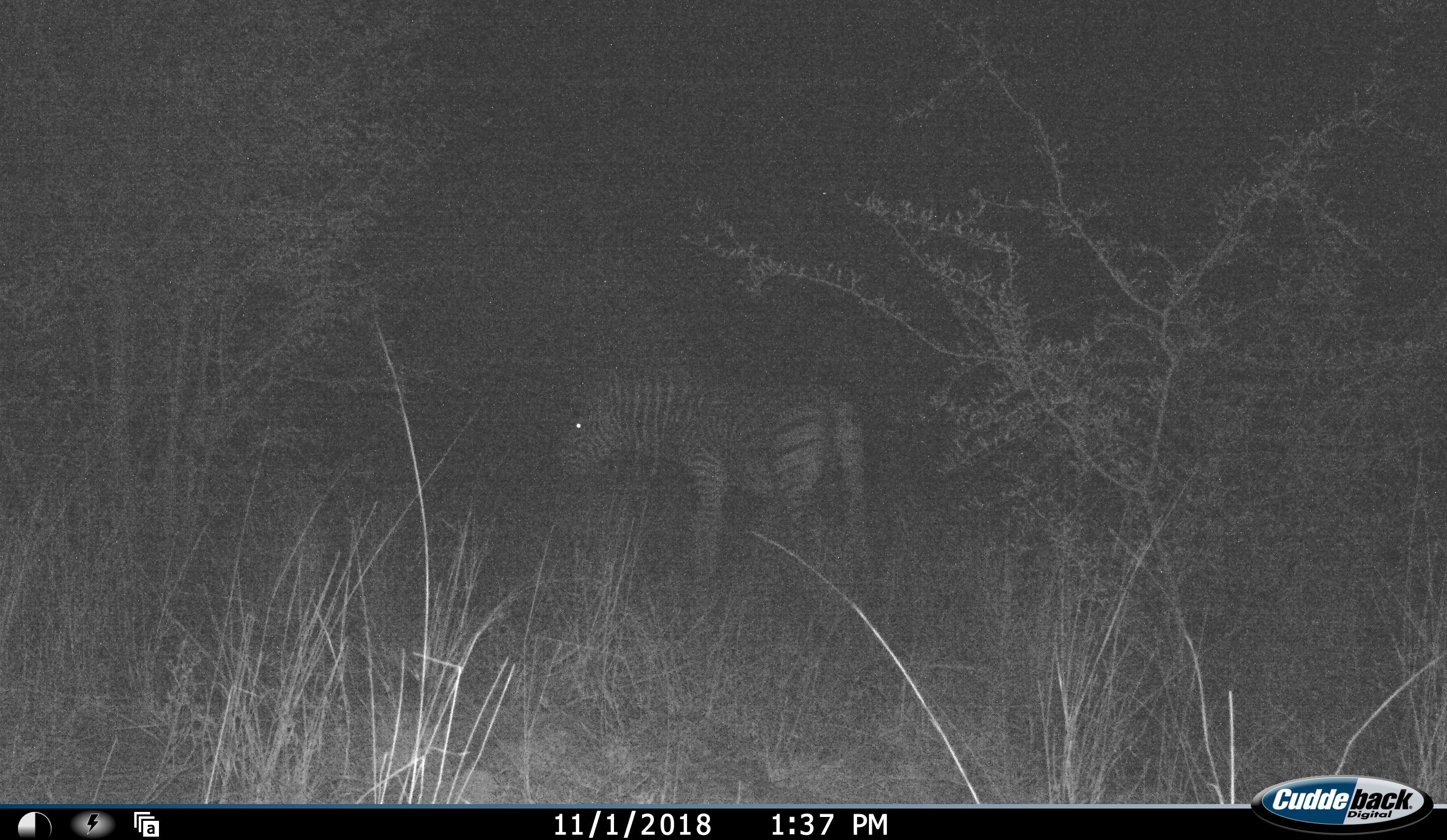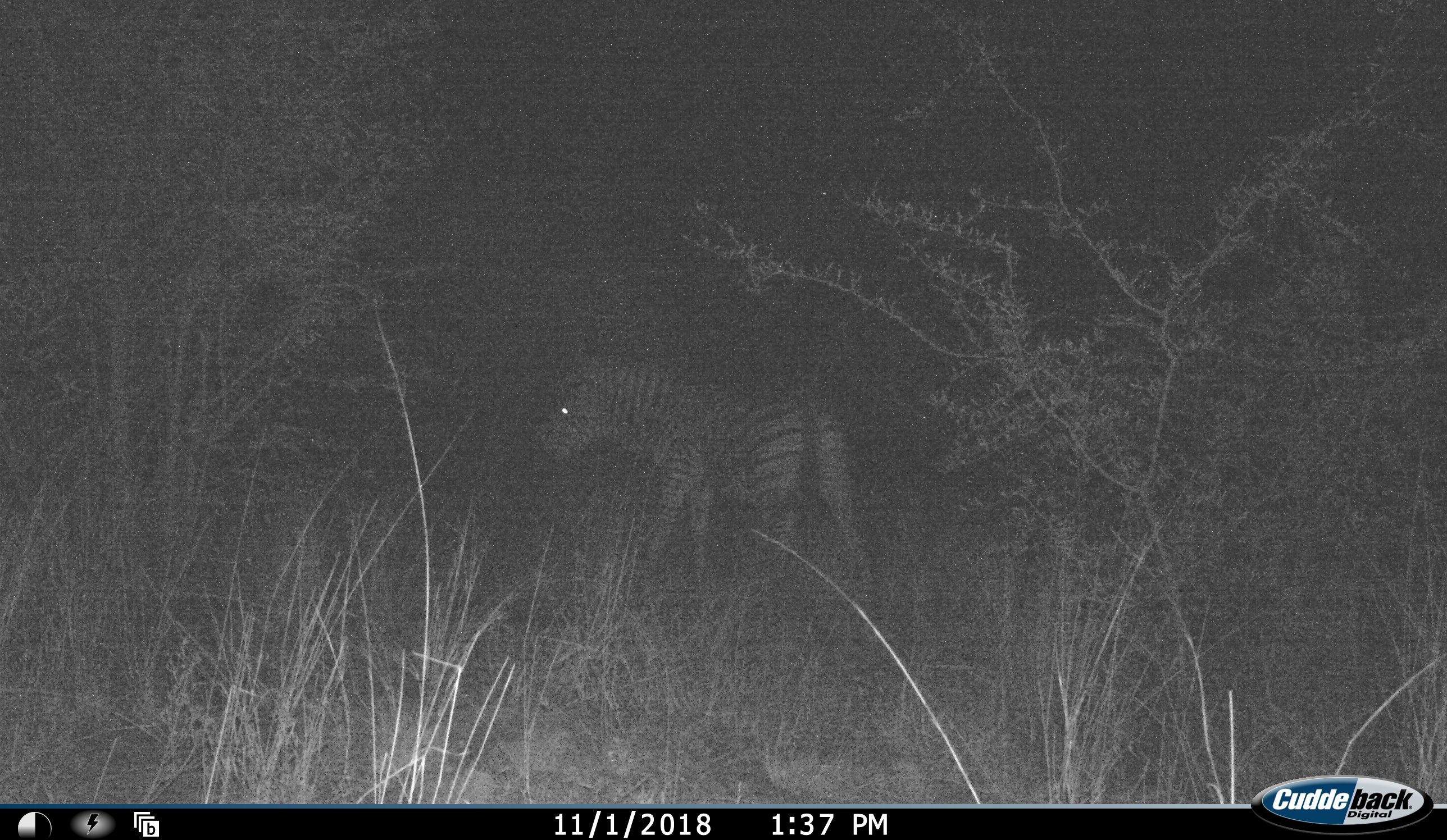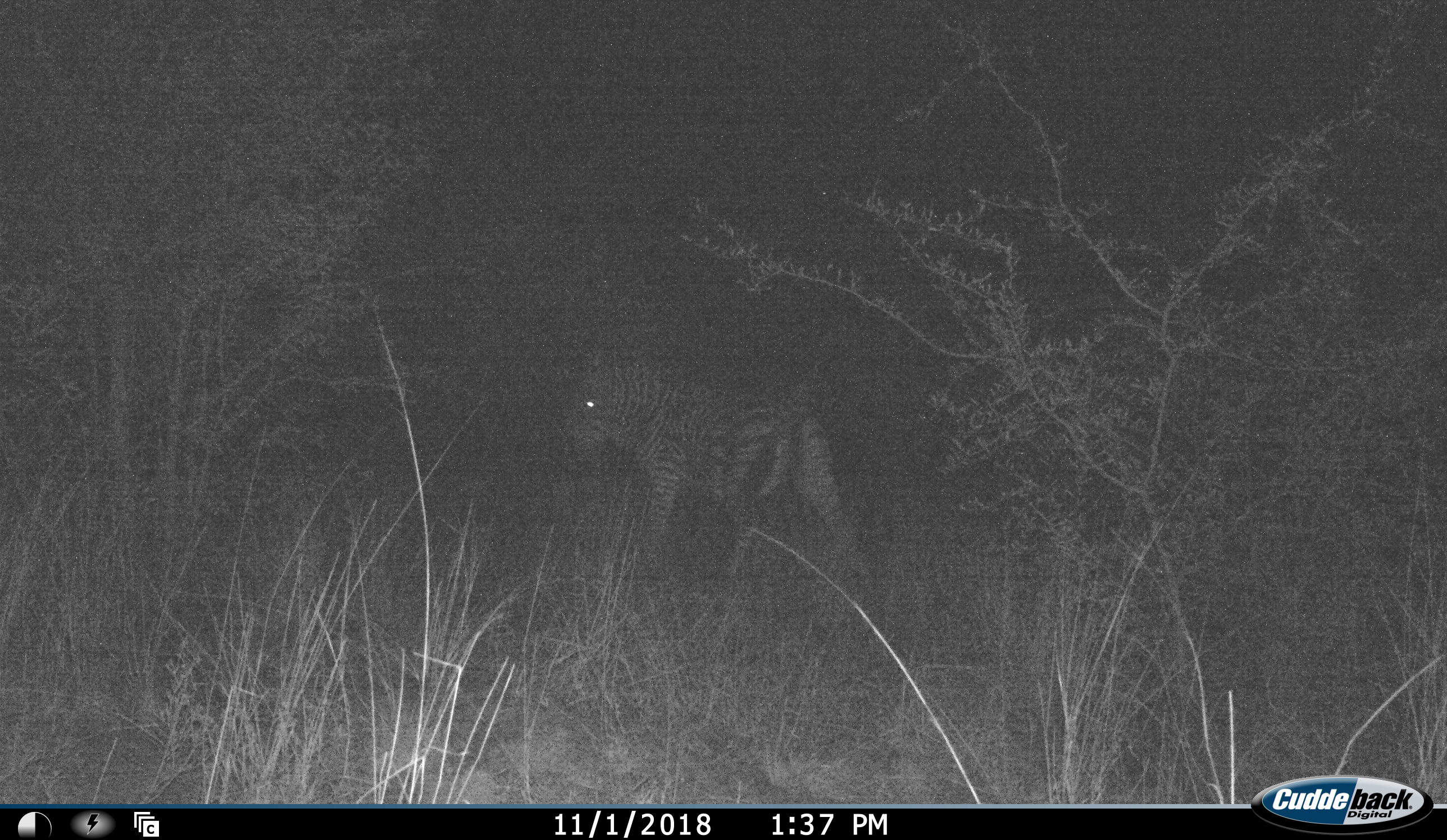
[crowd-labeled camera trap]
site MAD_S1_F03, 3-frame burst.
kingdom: Animalia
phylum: Chordata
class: Mammalia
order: Perissodactyla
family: Equidae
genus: Equus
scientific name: Equus quagga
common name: plains zebra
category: zebraplains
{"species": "zebraplains (plains zebra) (Equus quagga)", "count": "1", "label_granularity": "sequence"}